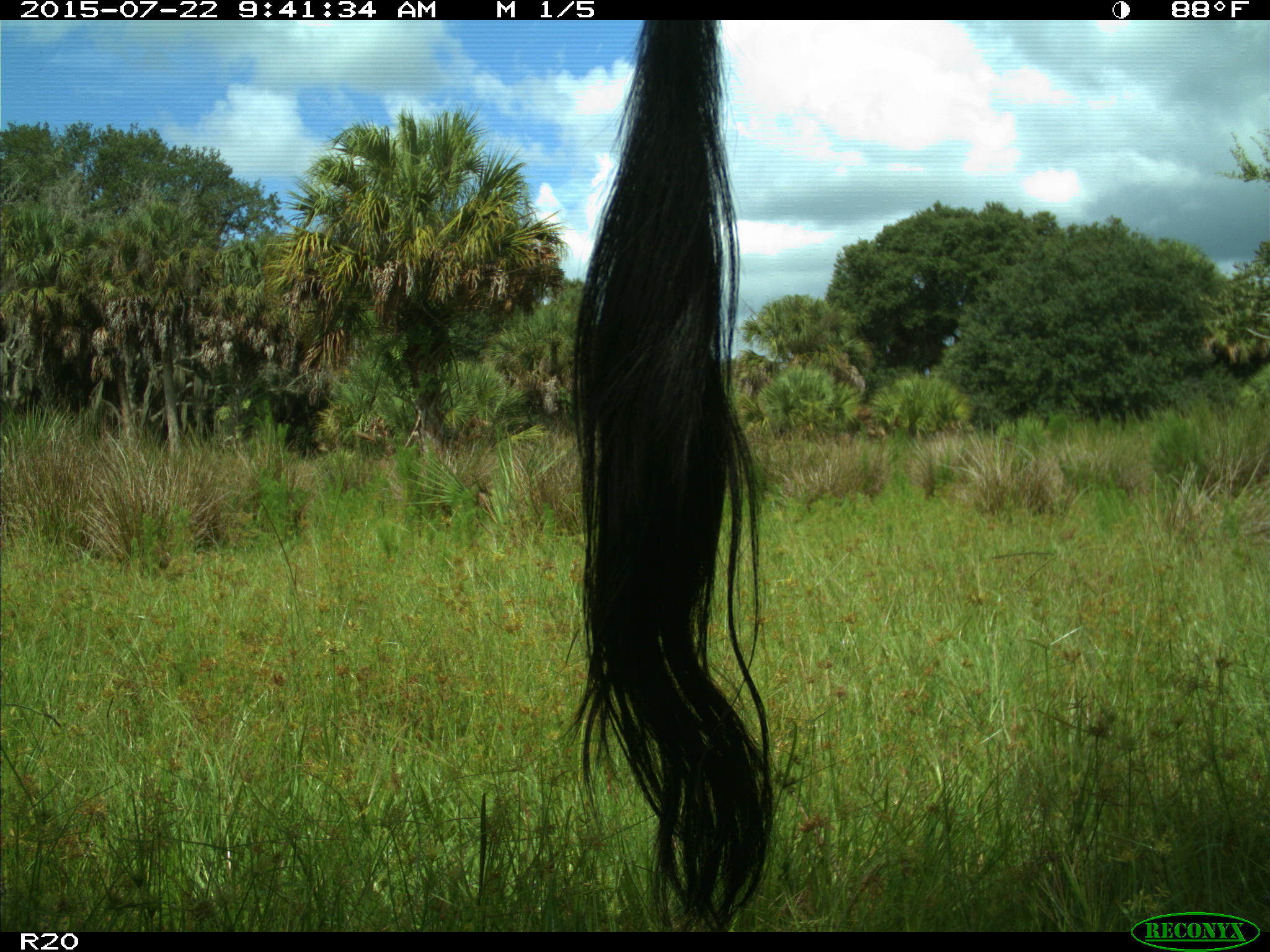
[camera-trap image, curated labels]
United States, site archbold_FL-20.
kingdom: Animalia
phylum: Chordata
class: Mammalia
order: Artiodactyla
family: Bovidae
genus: Bos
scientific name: Bos taurus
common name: domestic cow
Bos taurus (domestic cow).